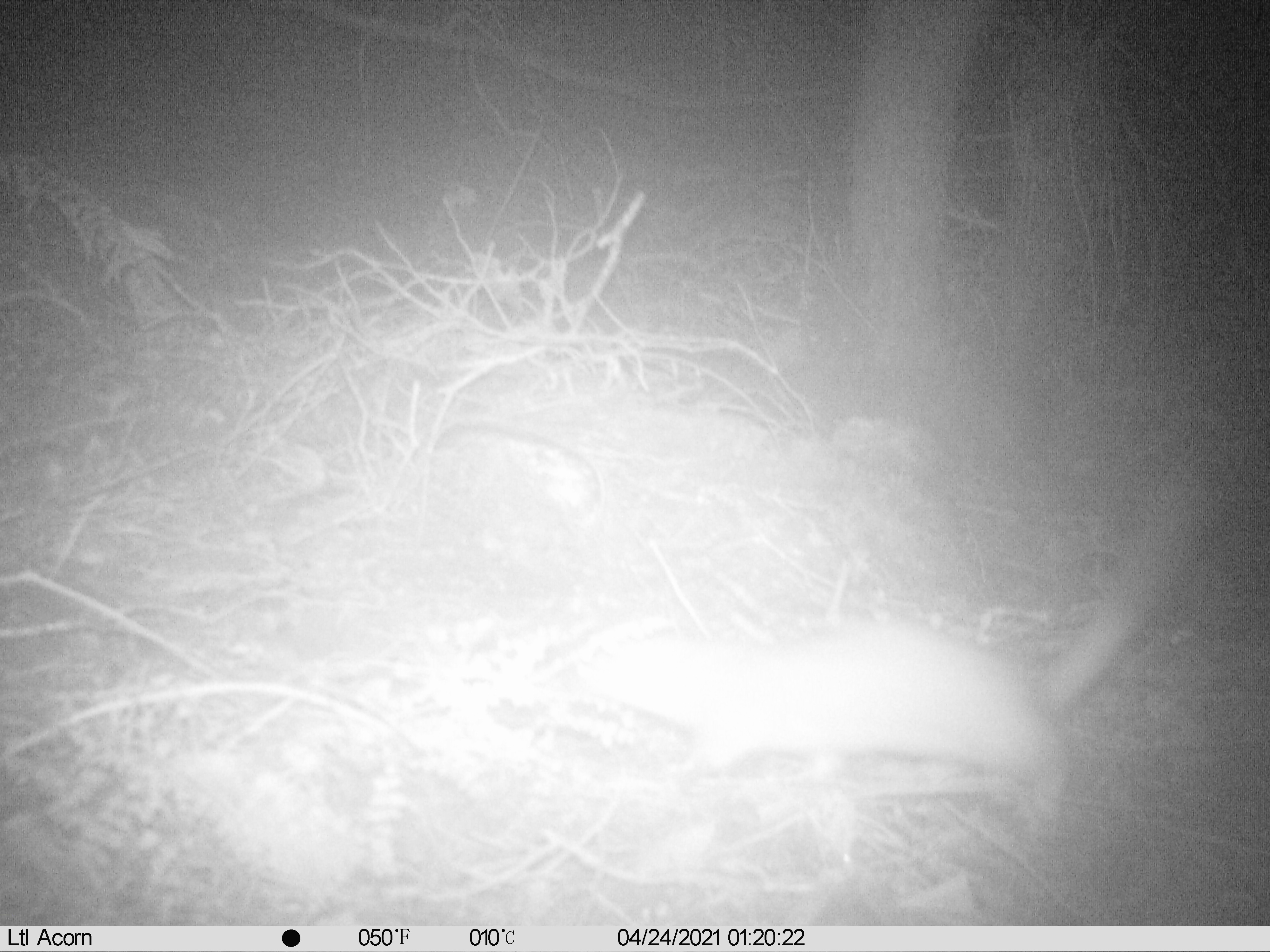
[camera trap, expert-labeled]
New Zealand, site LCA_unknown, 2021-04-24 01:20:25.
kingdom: Animalia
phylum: Chordata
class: Mammalia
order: Carnivora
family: Mustelidae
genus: Mustela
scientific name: Mustela erminea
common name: stoat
Stoat (Mustela erminea).